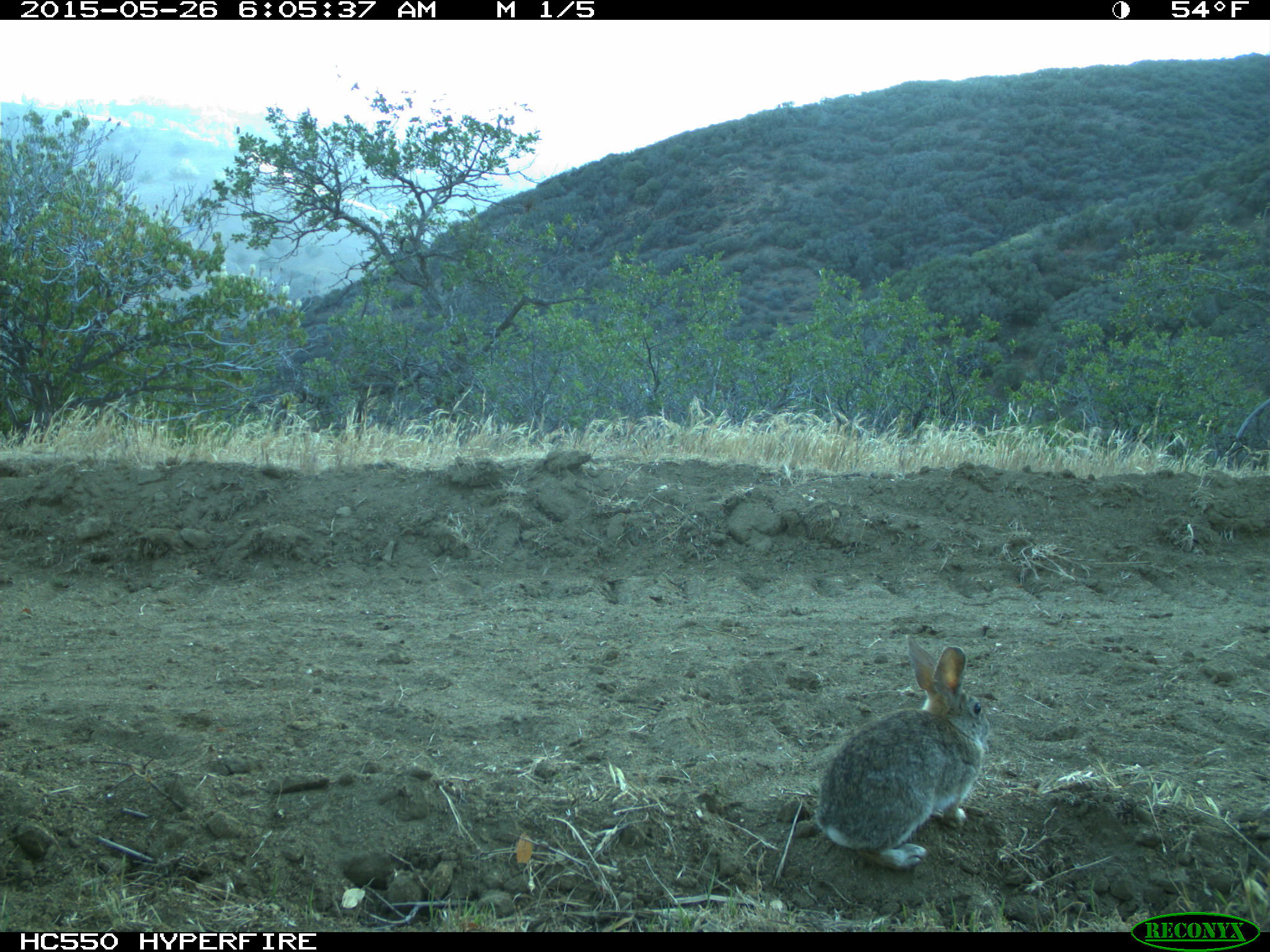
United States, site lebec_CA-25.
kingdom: Animalia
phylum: Chordata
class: Mammalia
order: Lagomorpha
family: Leporidae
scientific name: Leporidae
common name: rabbits and hares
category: unidentified rabbit